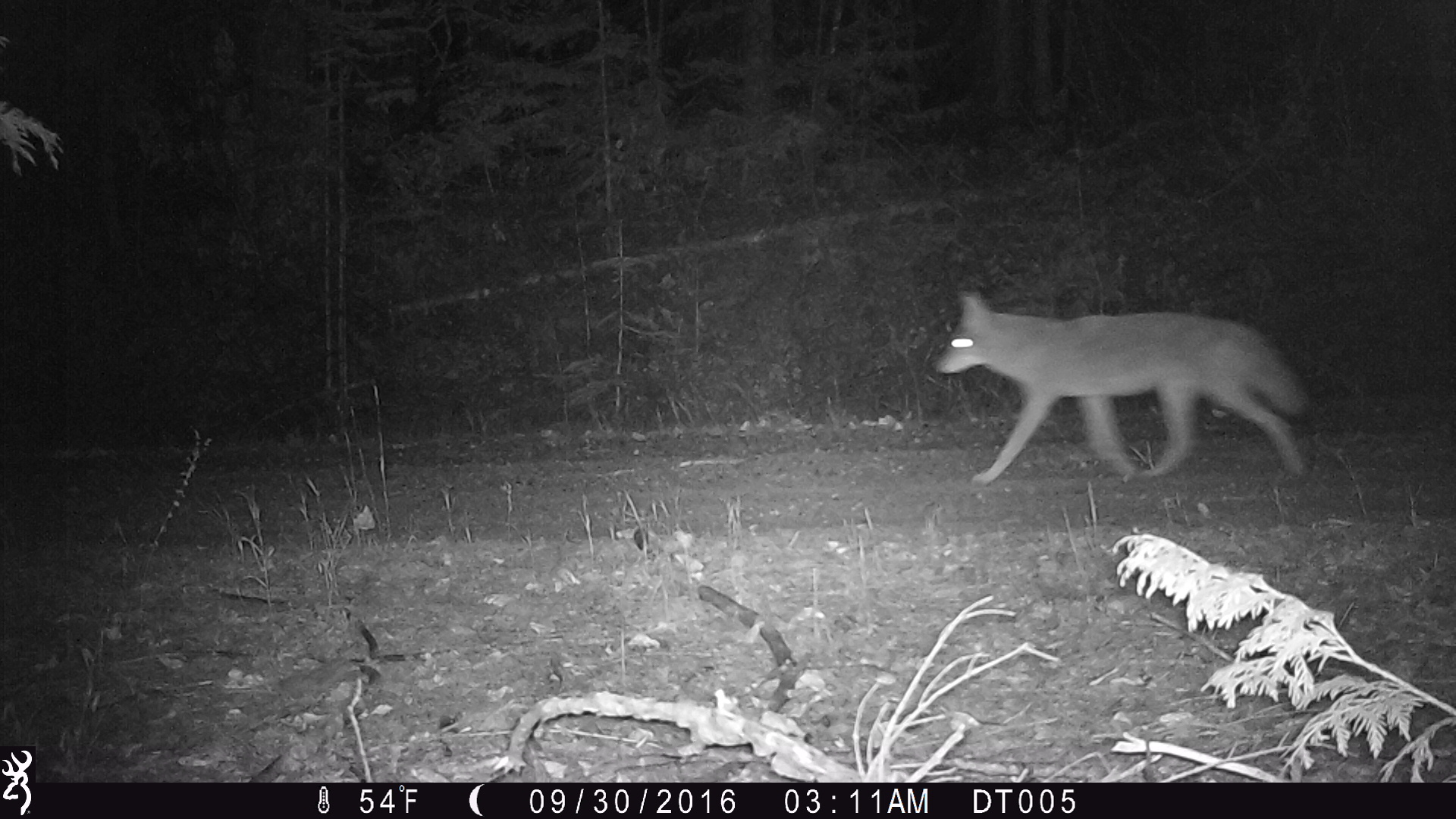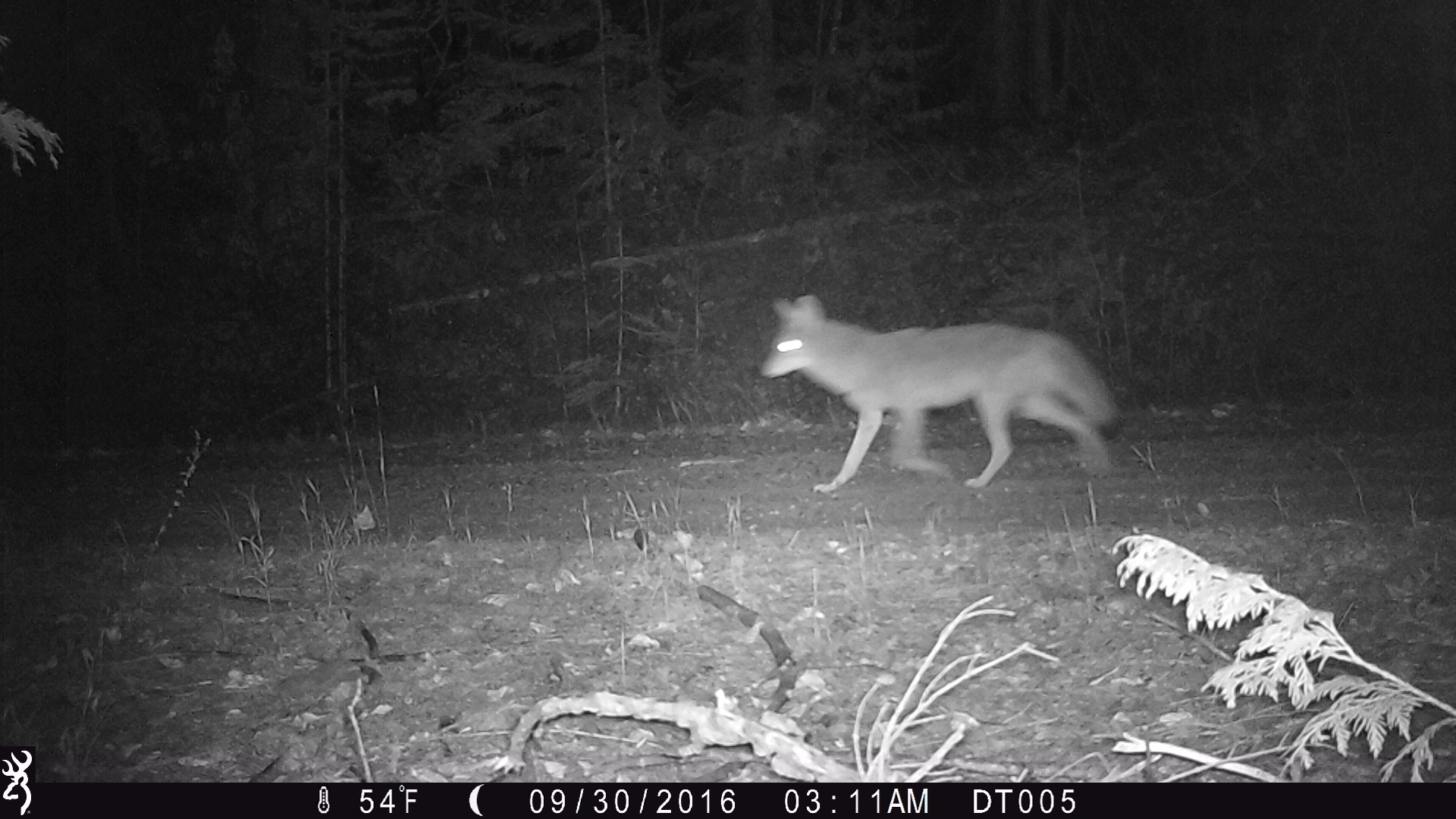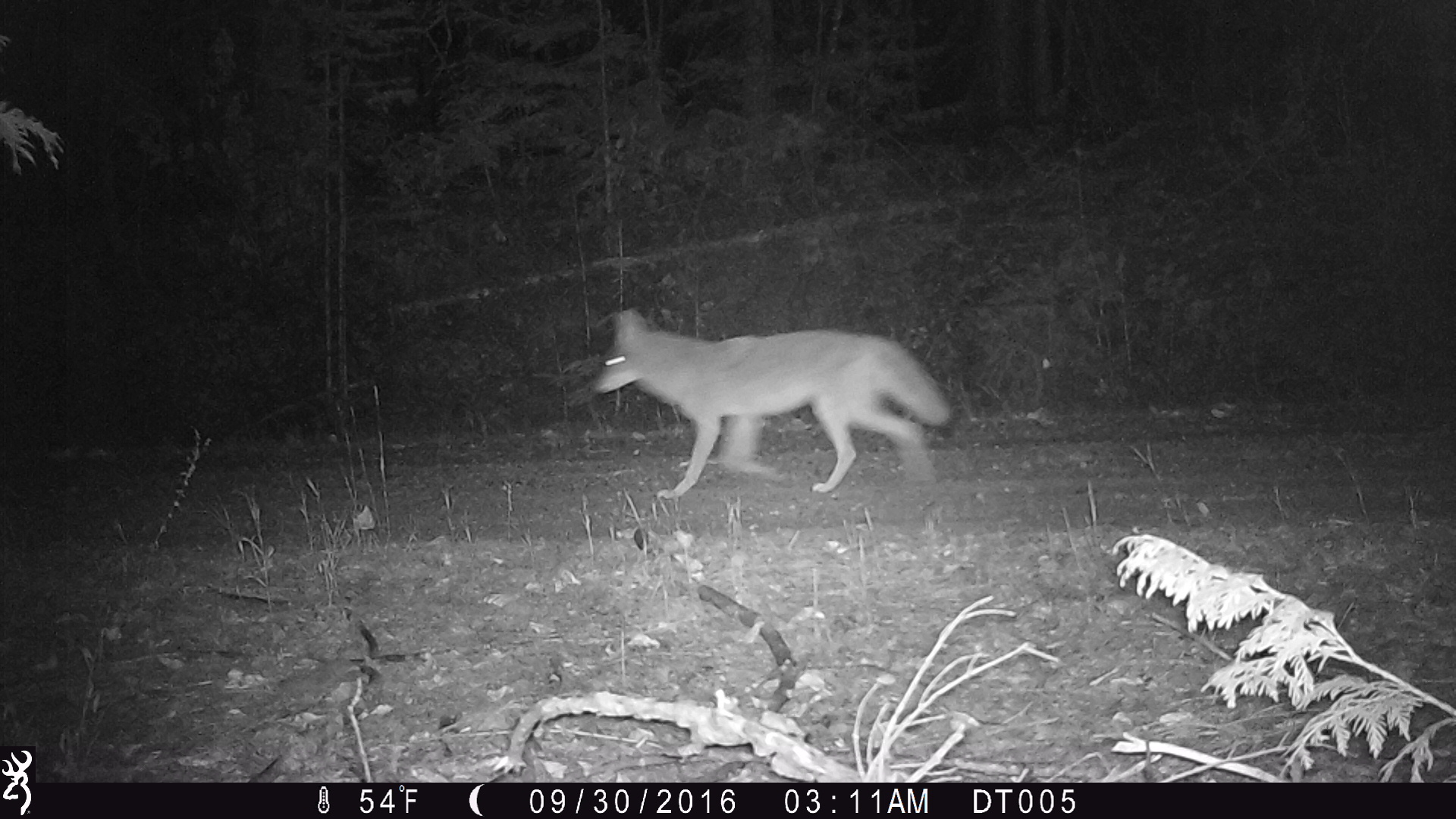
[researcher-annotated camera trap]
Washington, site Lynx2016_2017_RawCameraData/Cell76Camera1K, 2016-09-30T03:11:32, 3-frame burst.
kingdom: Animalia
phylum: Chordata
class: Mammalia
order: Carnivora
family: Canidae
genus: Canis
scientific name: Canis latrans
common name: coyote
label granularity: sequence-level